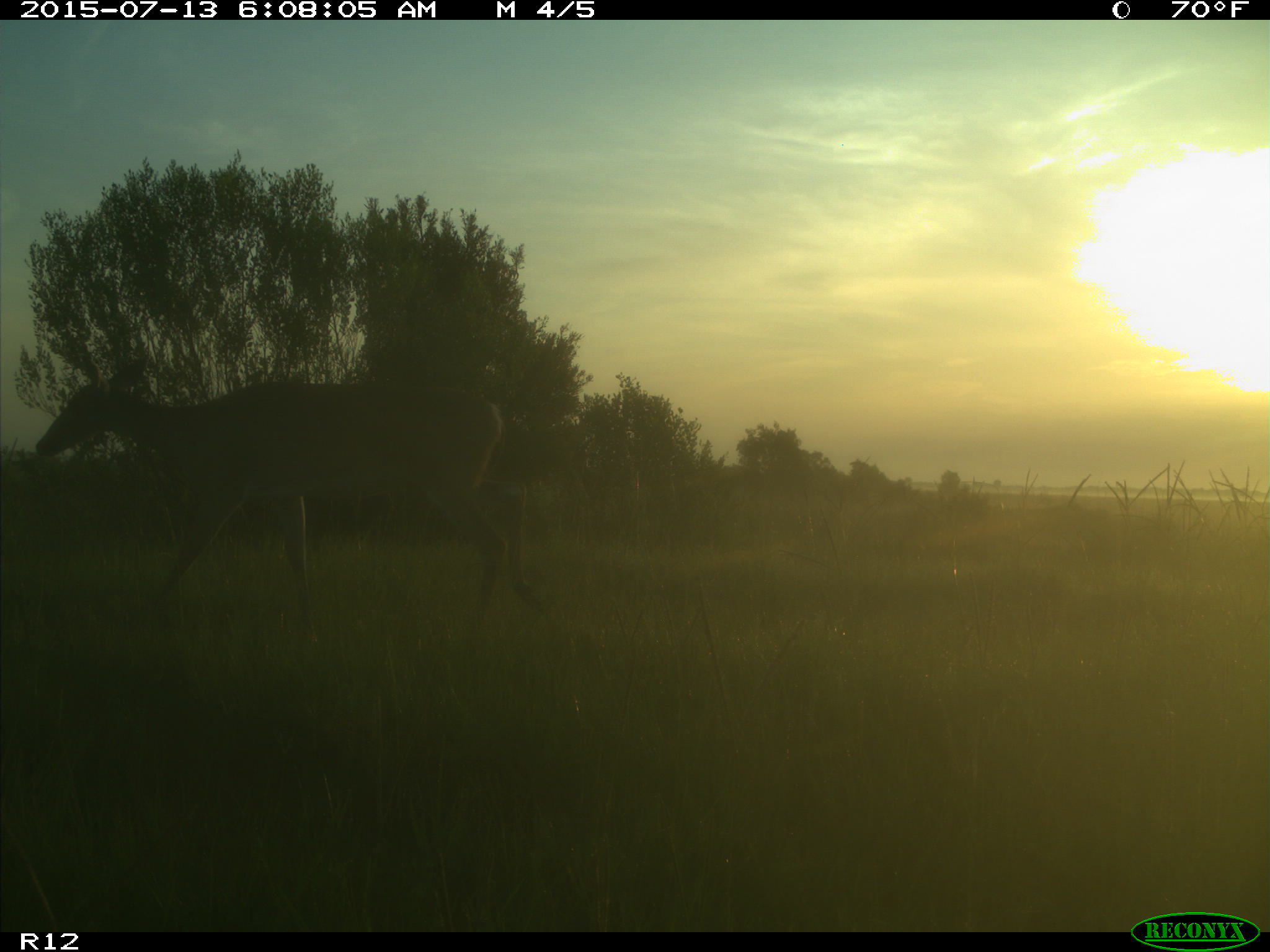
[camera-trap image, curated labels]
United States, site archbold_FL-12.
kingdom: Animalia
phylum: Chordata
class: Mammalia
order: Artiodactyla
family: Cervidae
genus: Odocoileus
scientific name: Odocoileus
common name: deer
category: unidentified deer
Unidentified deer (deer) (Odocoileus).